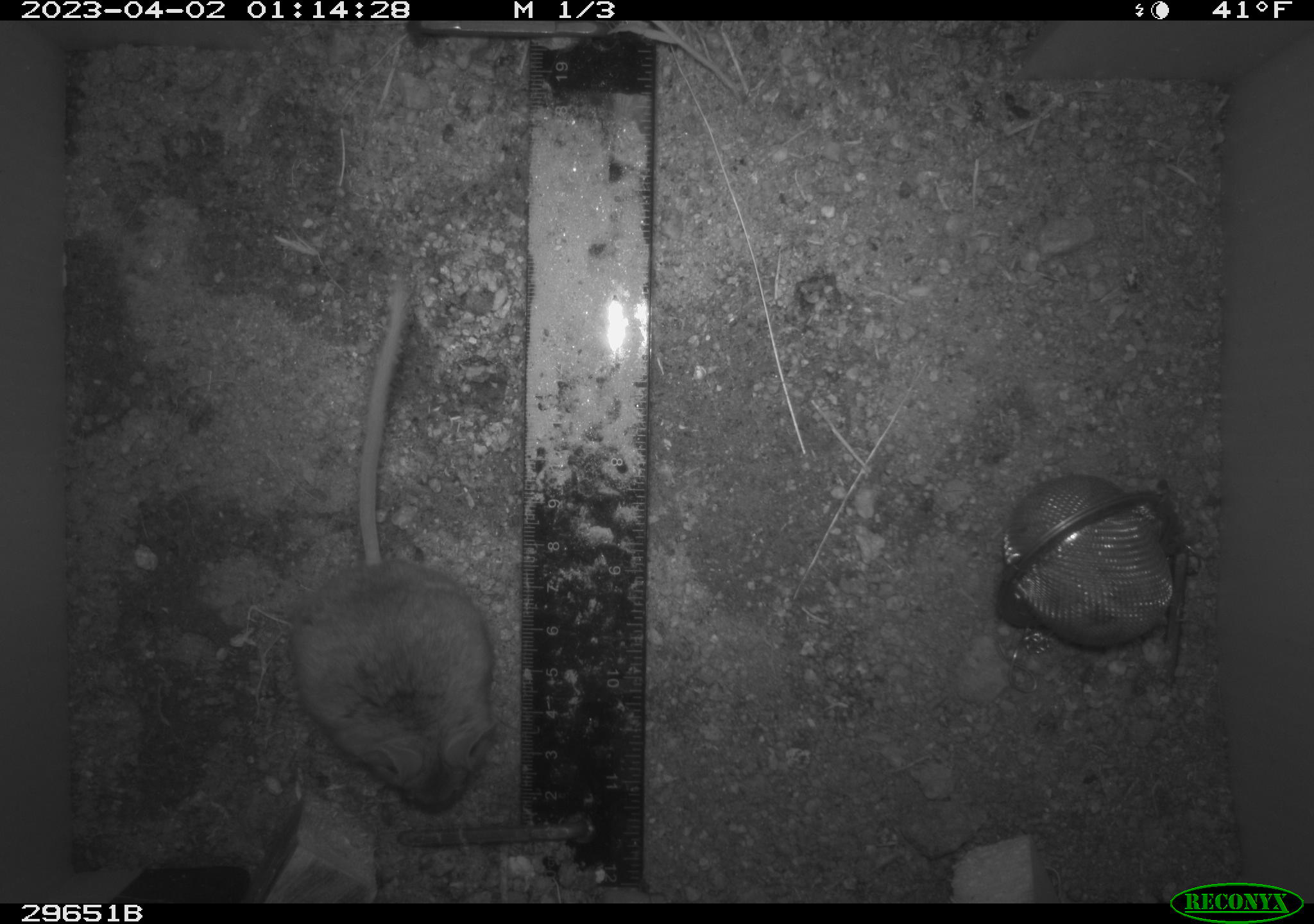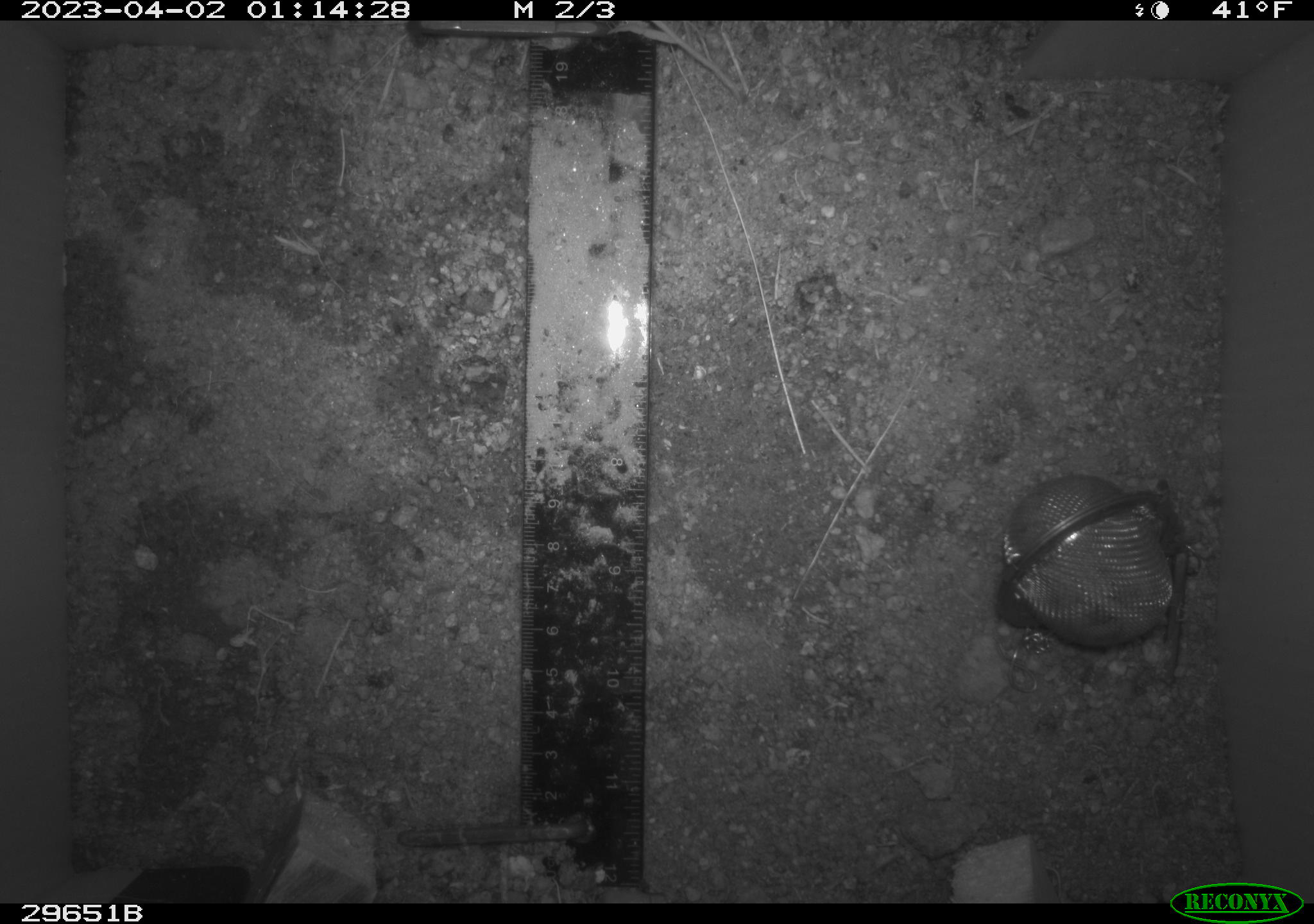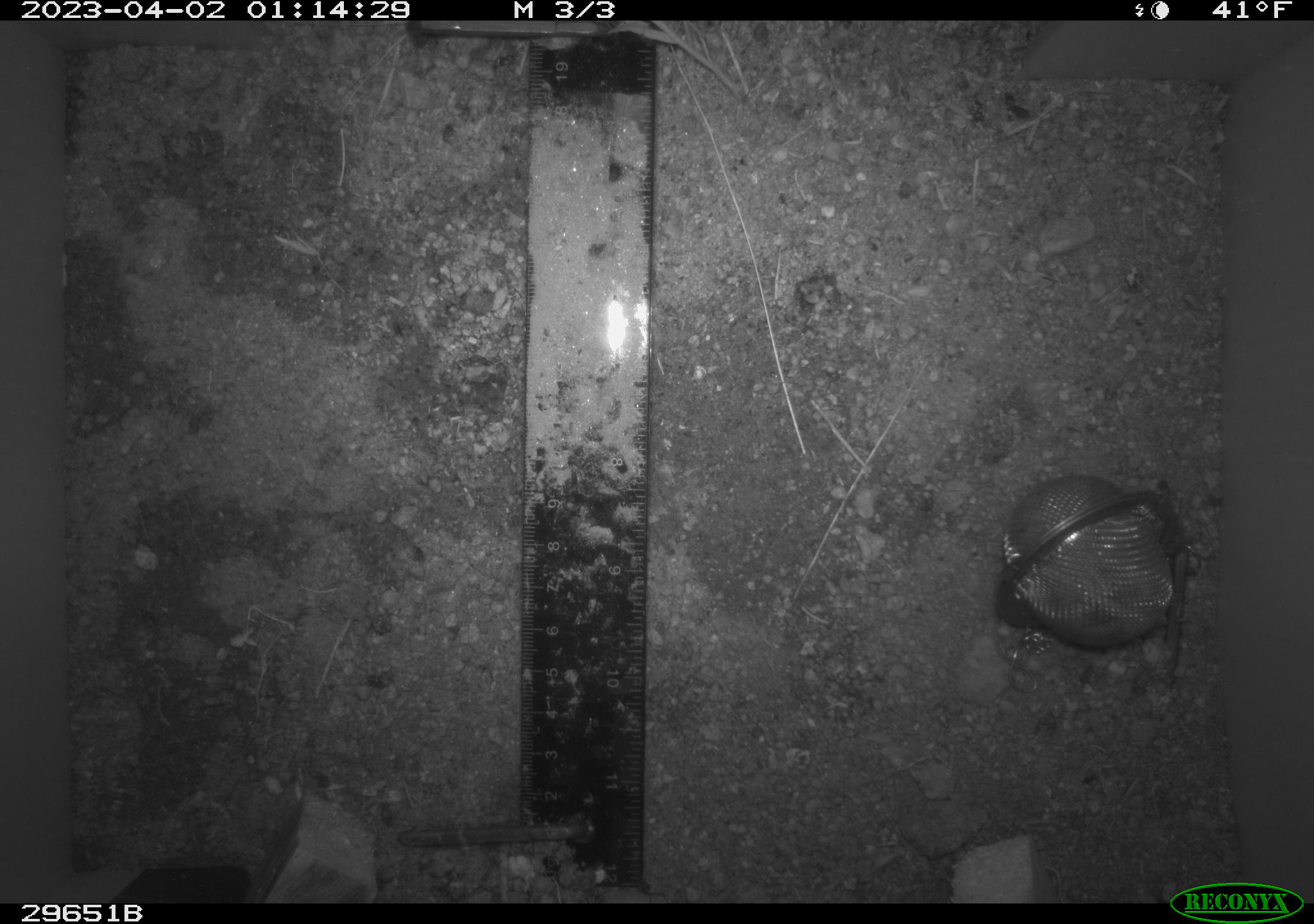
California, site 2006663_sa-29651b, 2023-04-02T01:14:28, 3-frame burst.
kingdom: Animalia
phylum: Chordata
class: Mammalia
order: Rodentia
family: Cricetidae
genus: Peromyscus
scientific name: Peromyscus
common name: deer mice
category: peromyscus species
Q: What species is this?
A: Peromyscus species (deer mice) (Peromyscus).